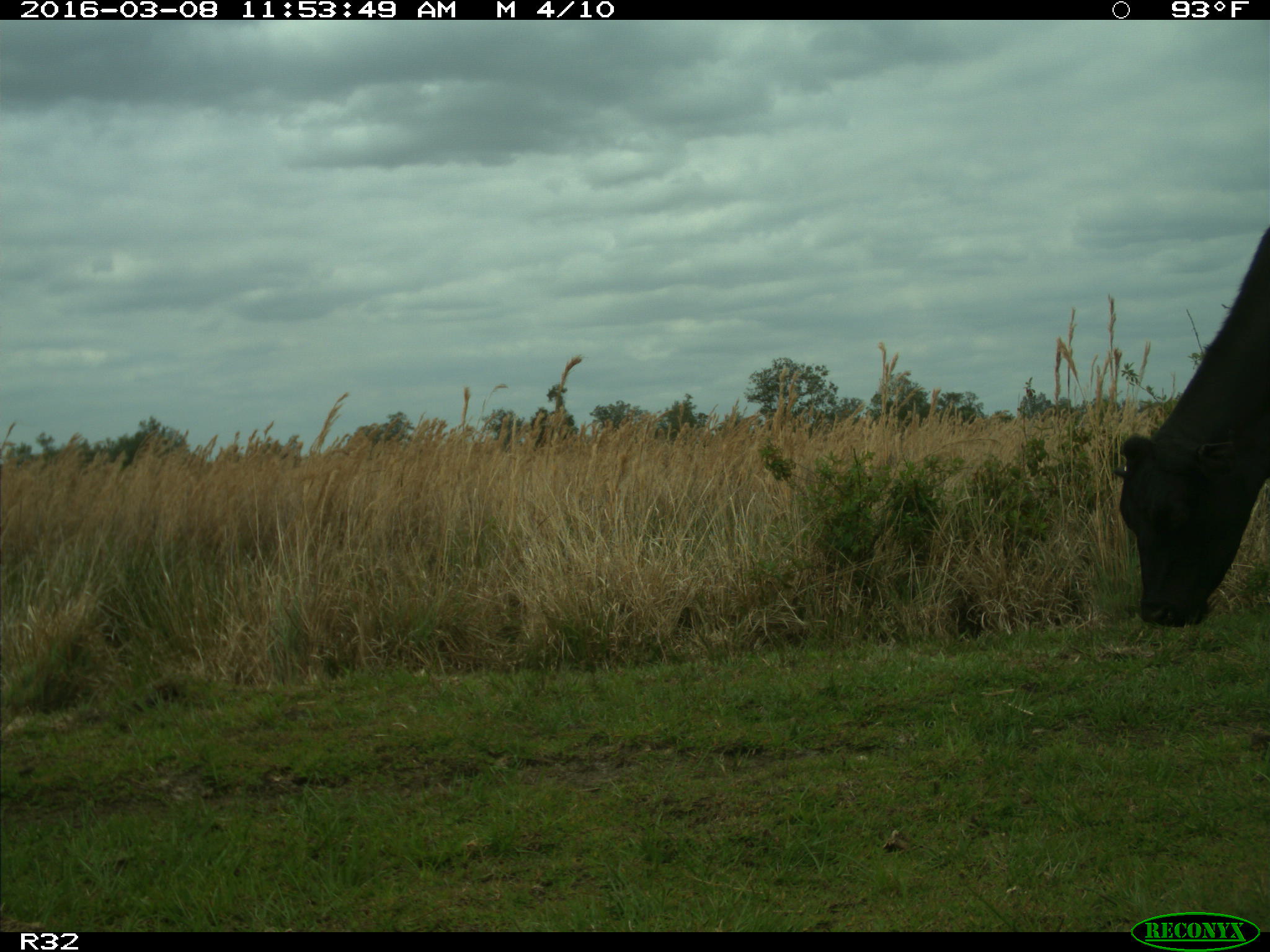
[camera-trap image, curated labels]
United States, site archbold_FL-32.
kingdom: Animalia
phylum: Chordata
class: Mammalia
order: Artiodactyla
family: Bovidae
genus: Bos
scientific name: Bos taurus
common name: domestic cow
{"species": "Bos taurus (domestic cow)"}